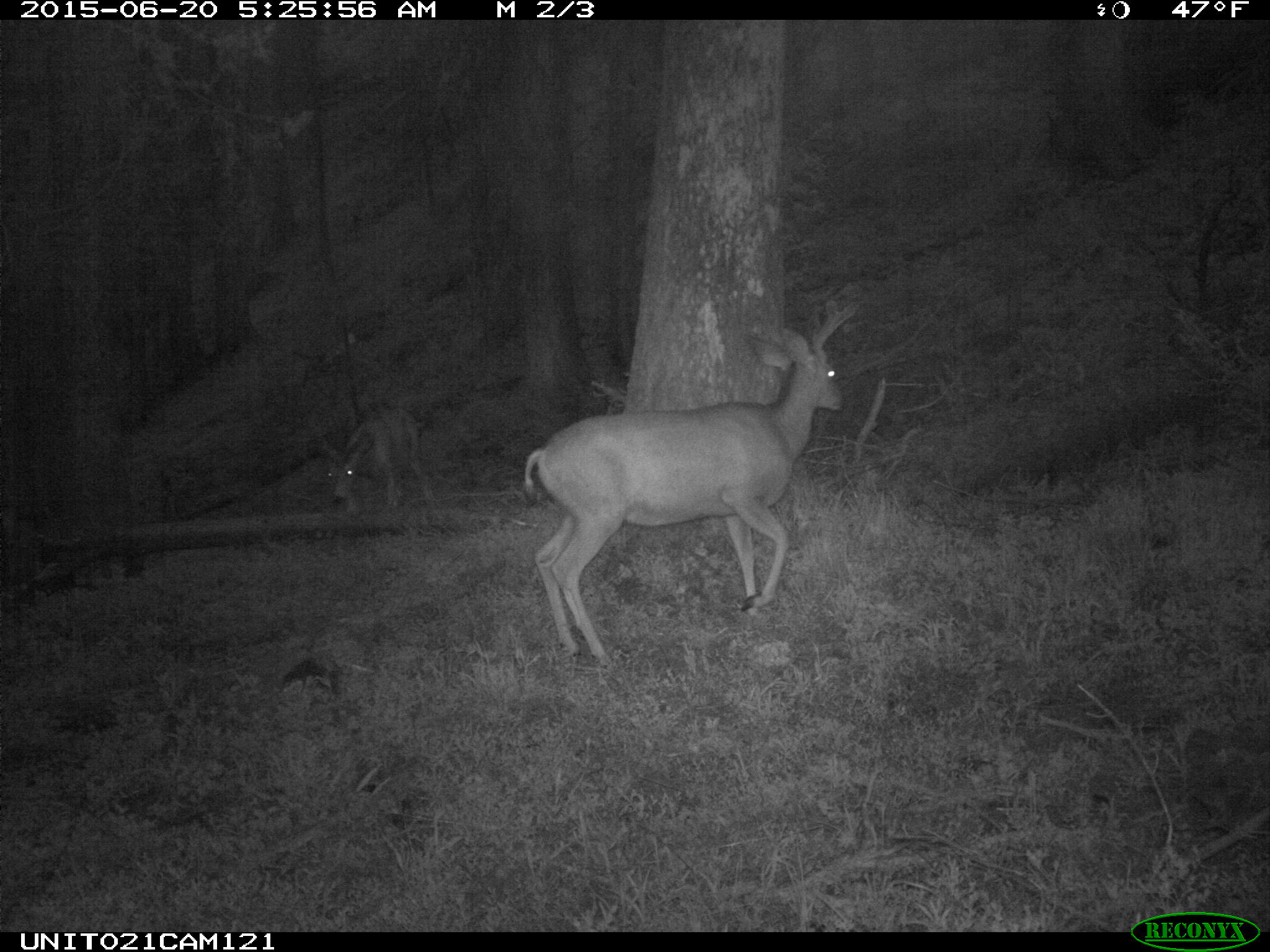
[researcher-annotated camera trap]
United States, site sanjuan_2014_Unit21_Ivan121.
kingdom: Animalia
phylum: Chordata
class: Mammalia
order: Artiodactyla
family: Cervidae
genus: Odocoileus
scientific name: Odocoileus hemionus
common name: mule deer